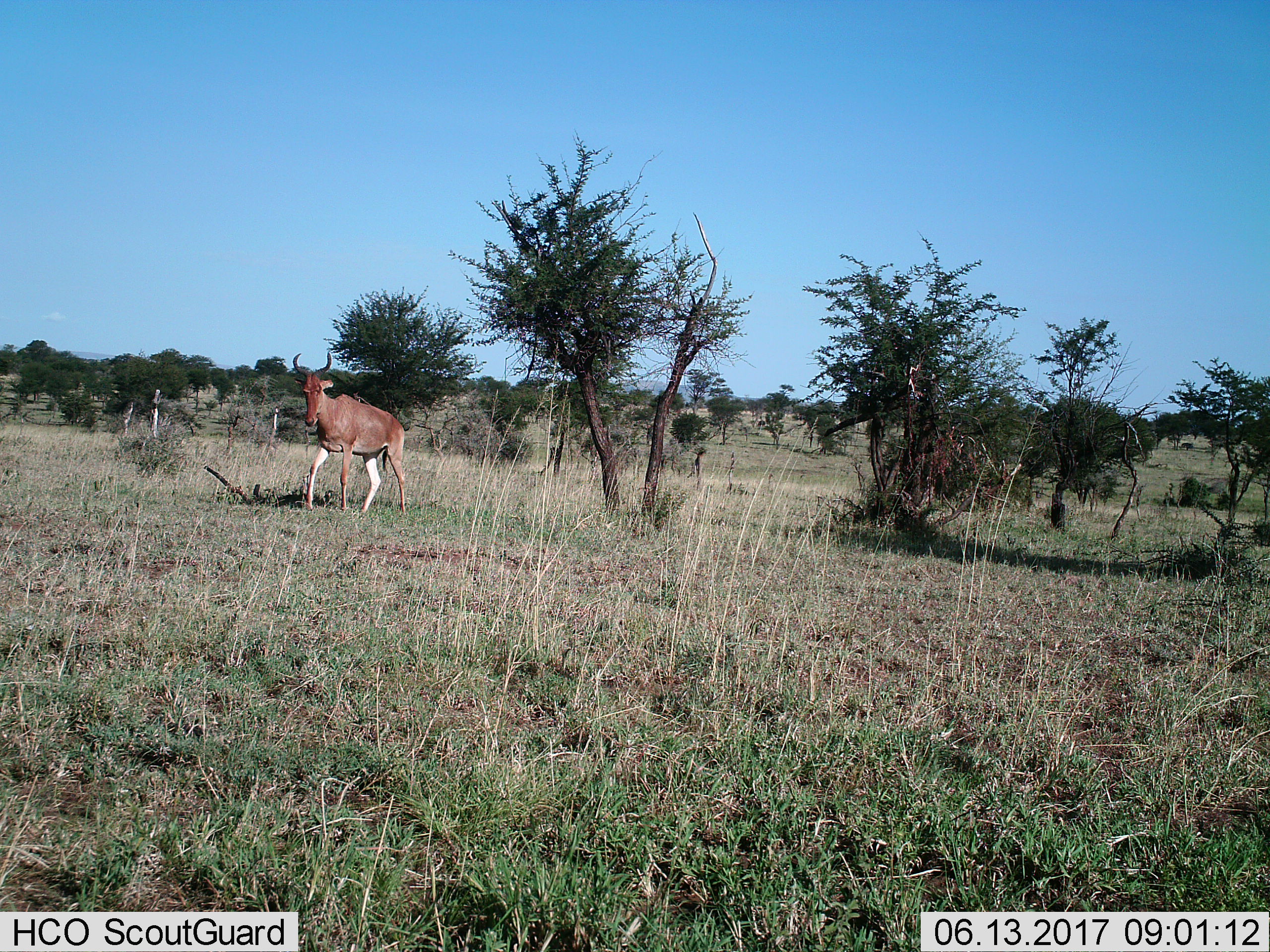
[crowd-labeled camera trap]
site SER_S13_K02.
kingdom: Animalia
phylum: Chordata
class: Mammalia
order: Artiodactyla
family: Bovidae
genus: Alcelaphus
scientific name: Alcelaphus buselaphus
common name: hartebeest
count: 1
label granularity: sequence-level